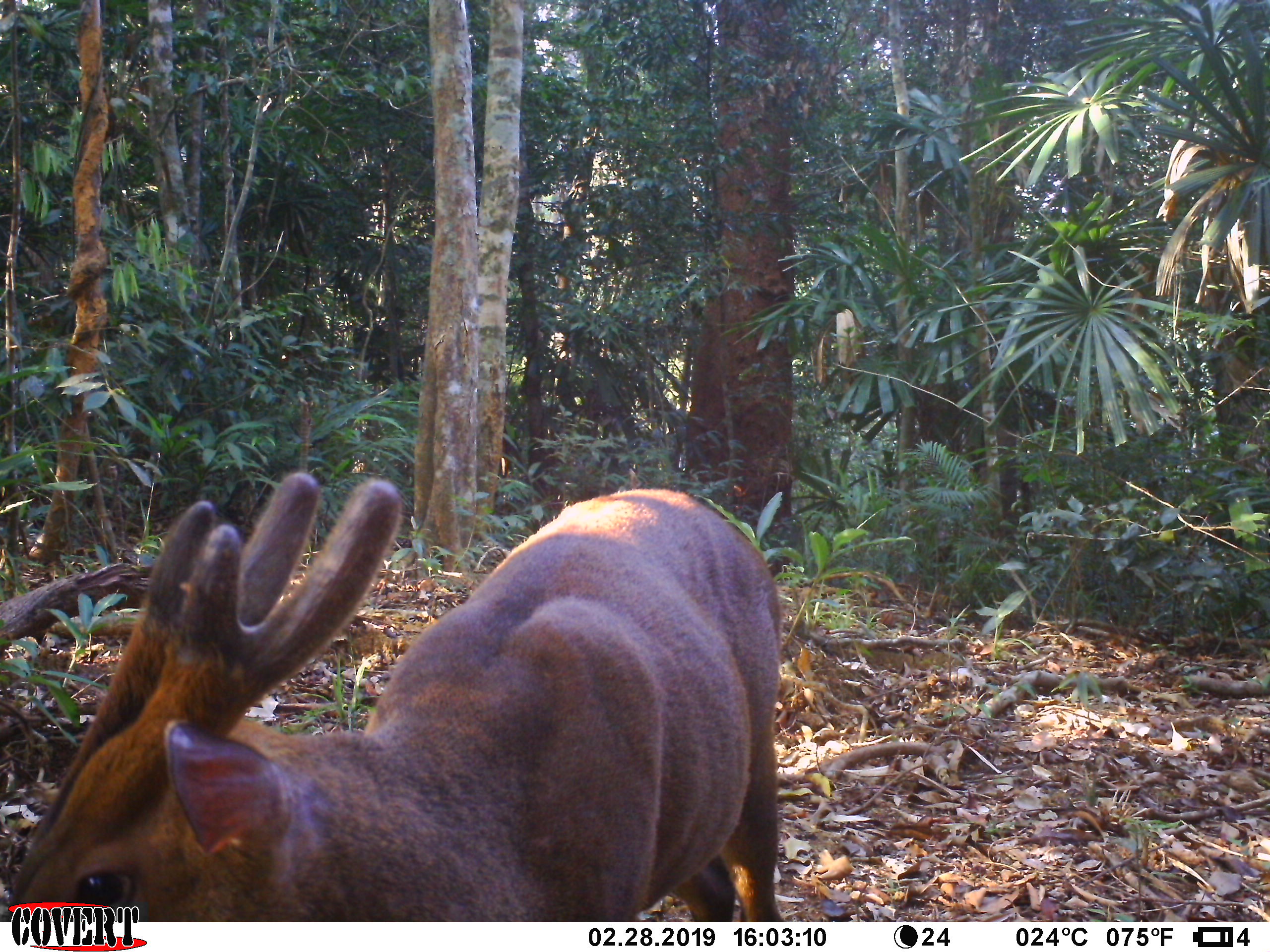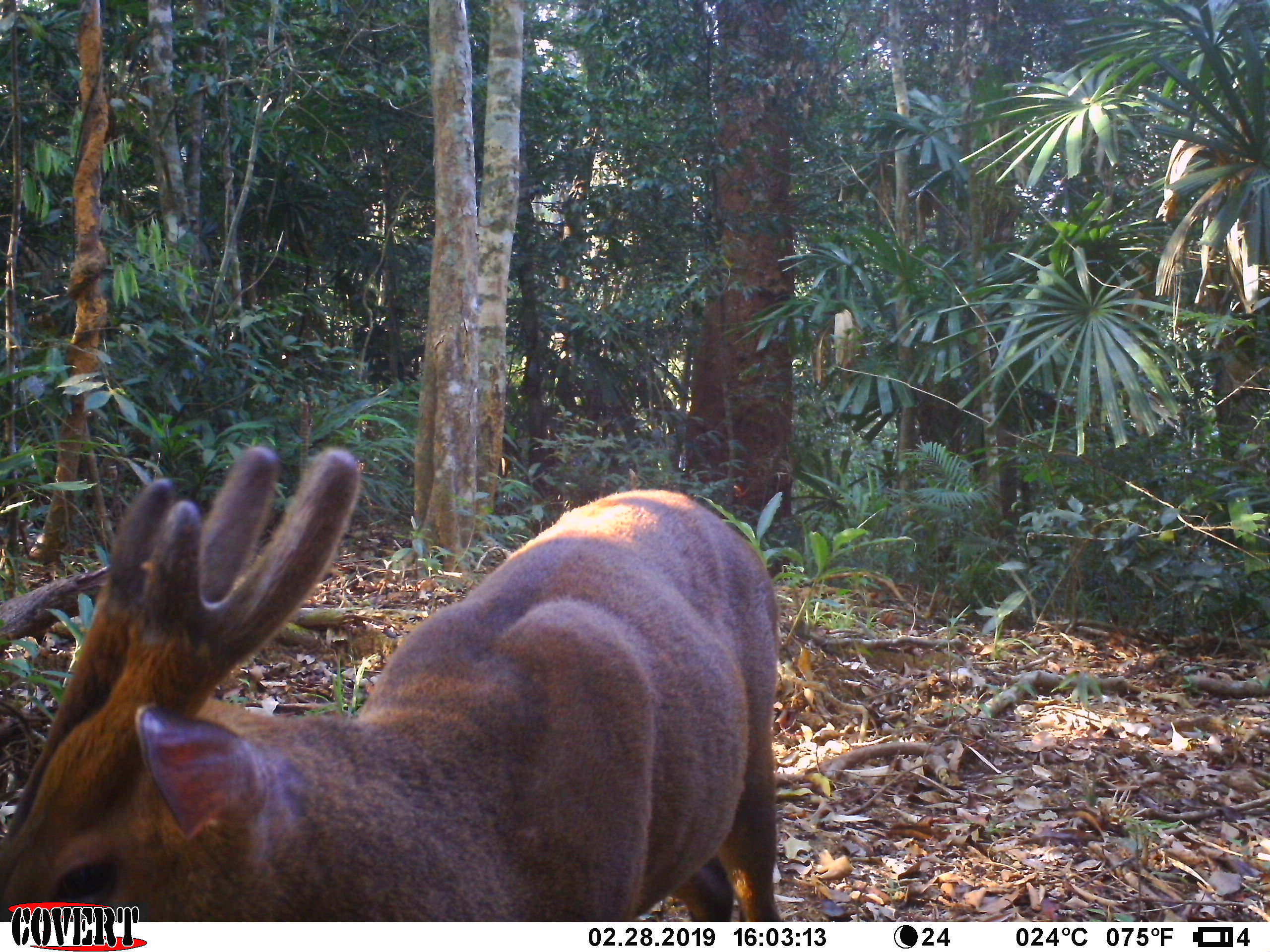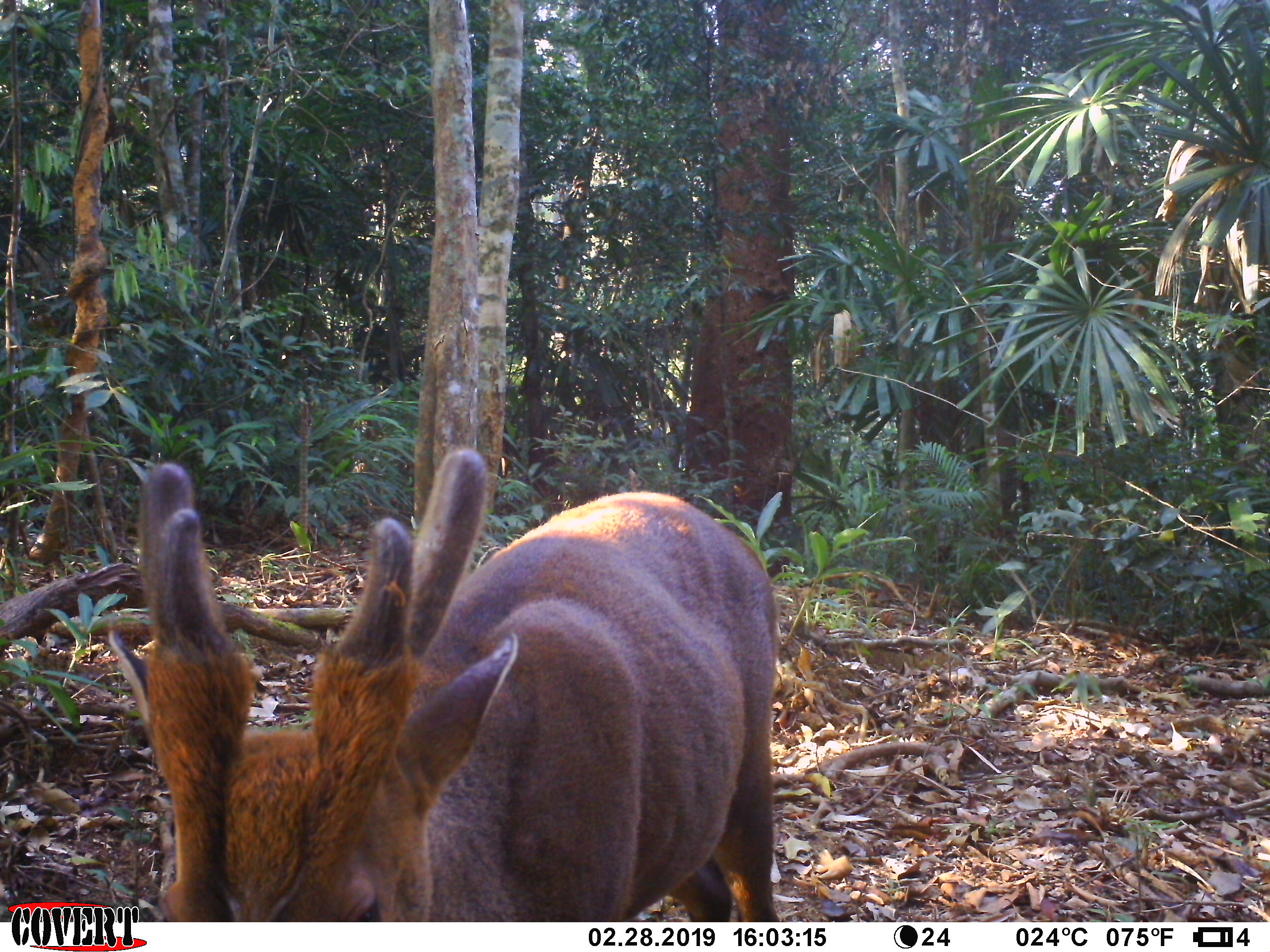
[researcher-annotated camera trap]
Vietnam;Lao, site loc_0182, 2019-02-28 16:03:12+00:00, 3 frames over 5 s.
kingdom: Animalia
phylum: Chordata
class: Mammalia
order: Artiodactyla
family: Cervidae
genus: Muntiacus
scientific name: Muntiacus vuquangensis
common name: large-antlered muntjac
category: large antlered muntjac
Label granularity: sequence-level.